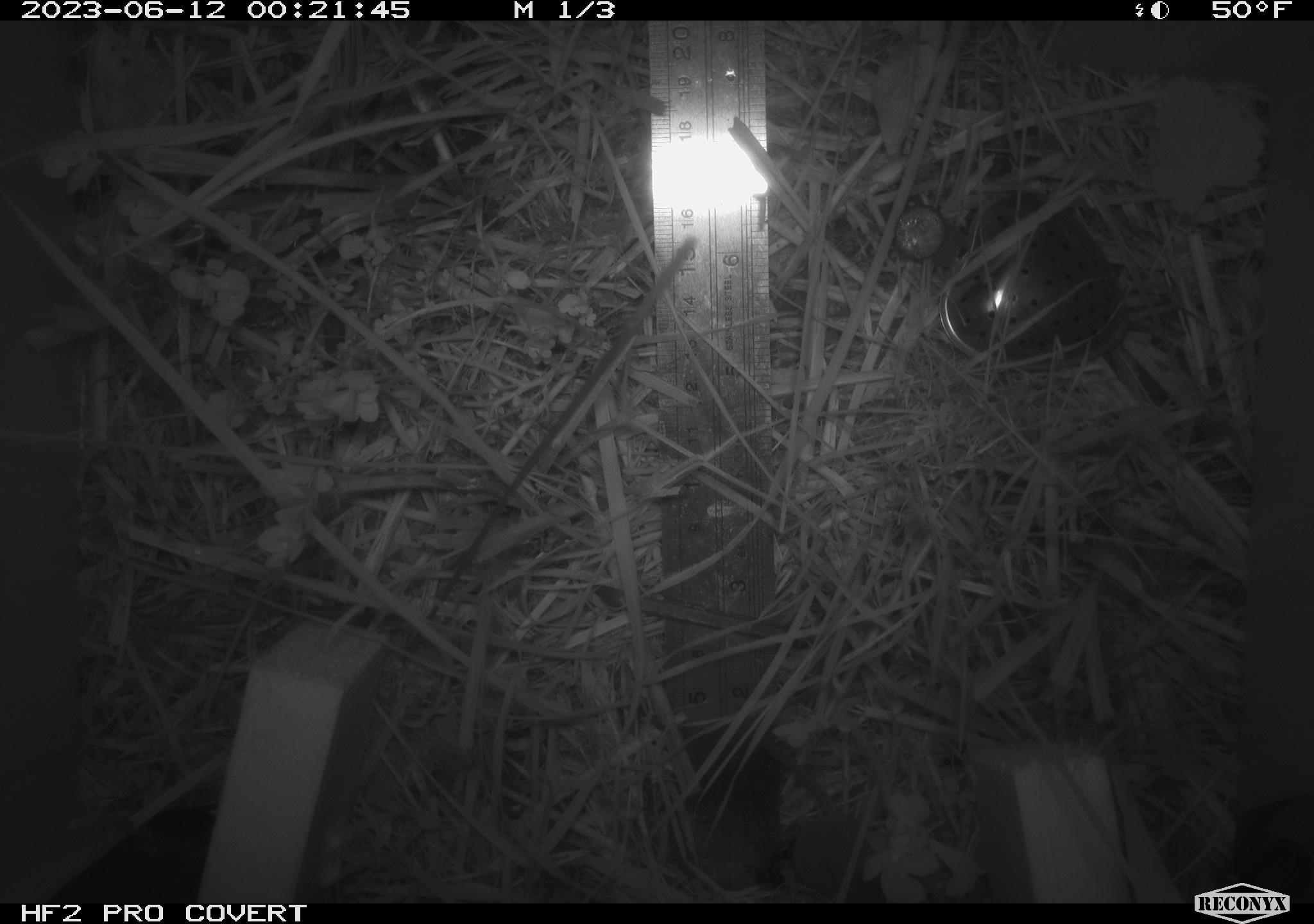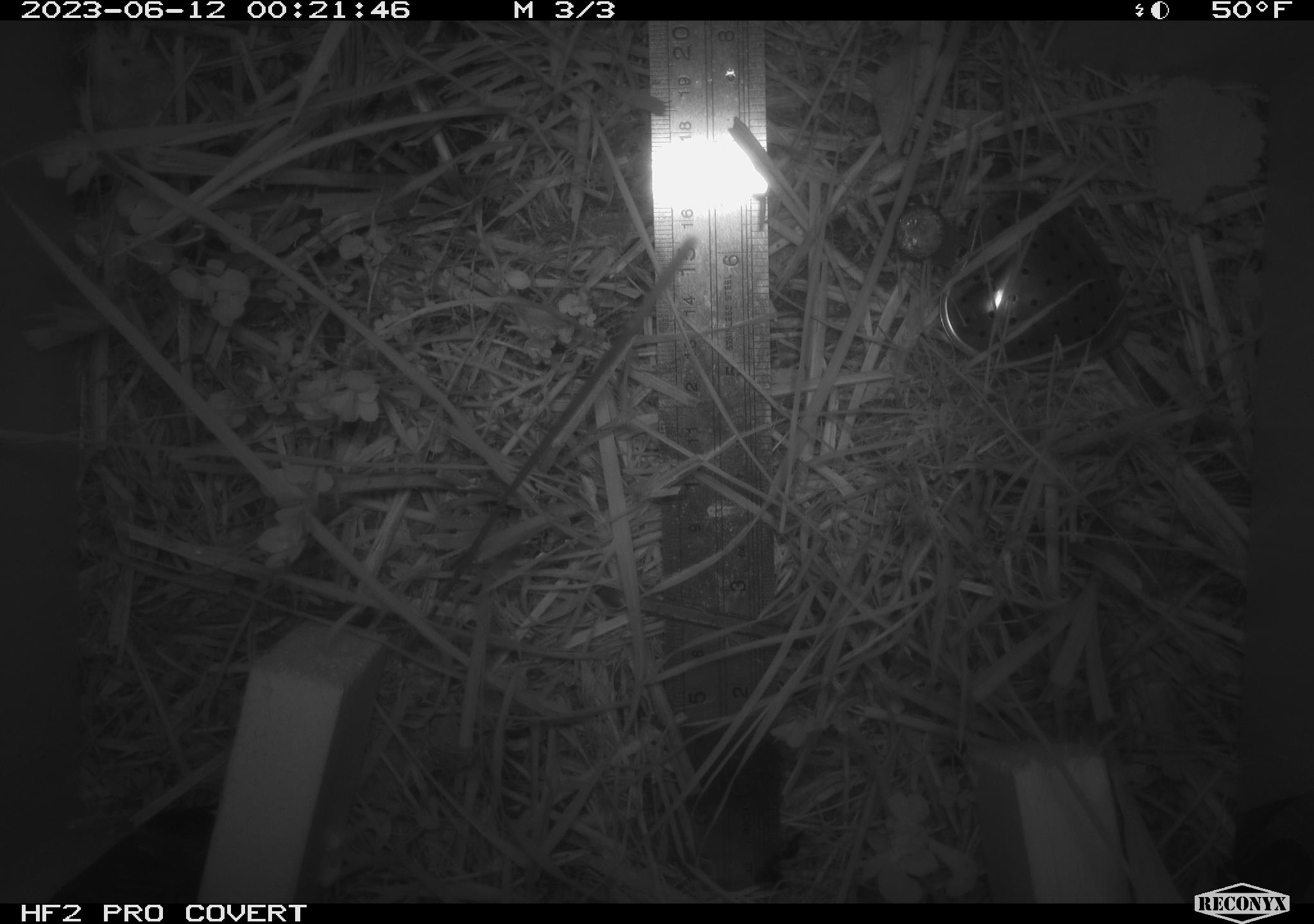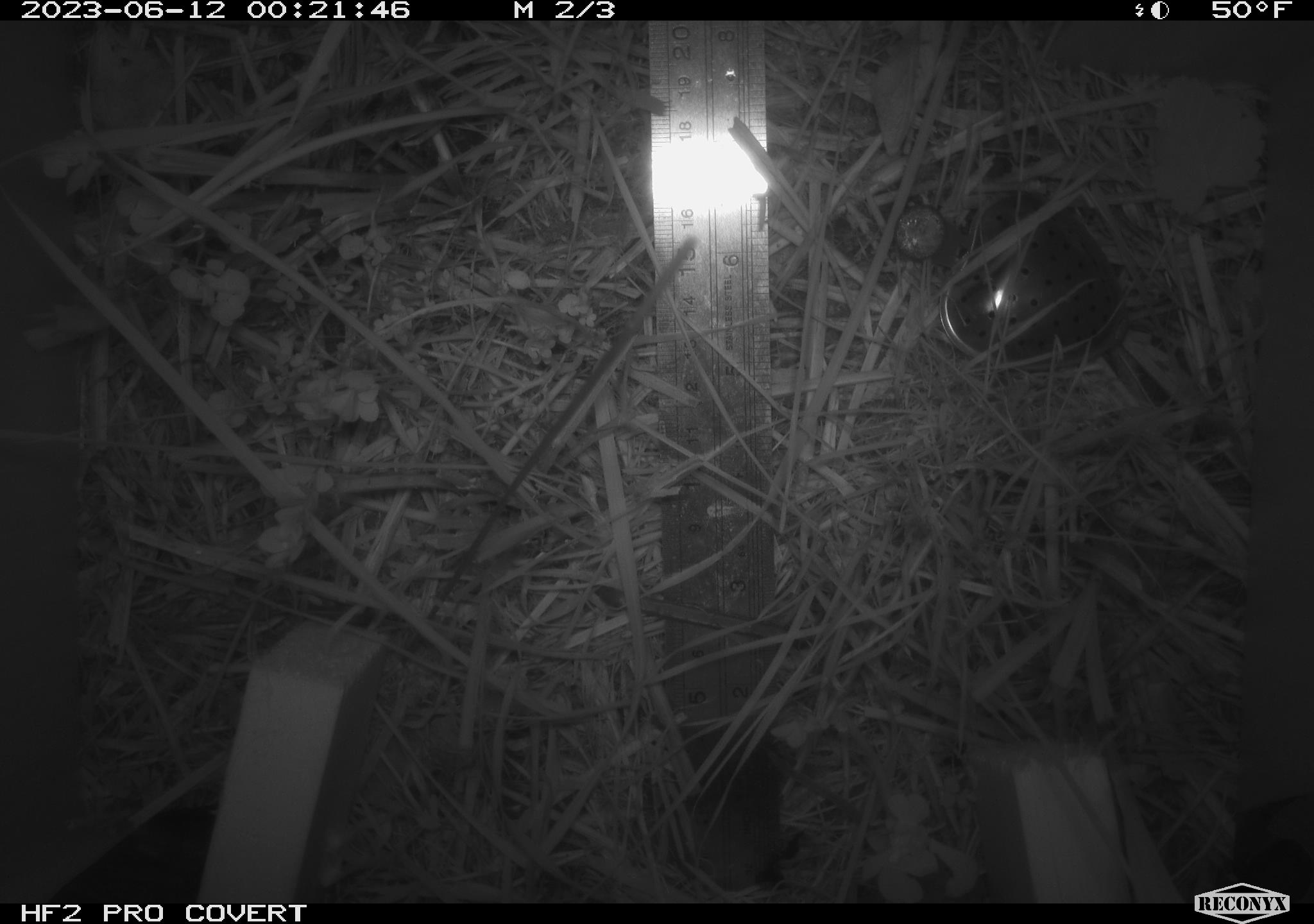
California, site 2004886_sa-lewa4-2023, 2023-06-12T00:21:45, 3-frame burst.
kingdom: Animalia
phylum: Chordata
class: Mammalia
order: Eulipotyphla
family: Soricidae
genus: Sorex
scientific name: Sorex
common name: long-tailed shrew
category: sorex species